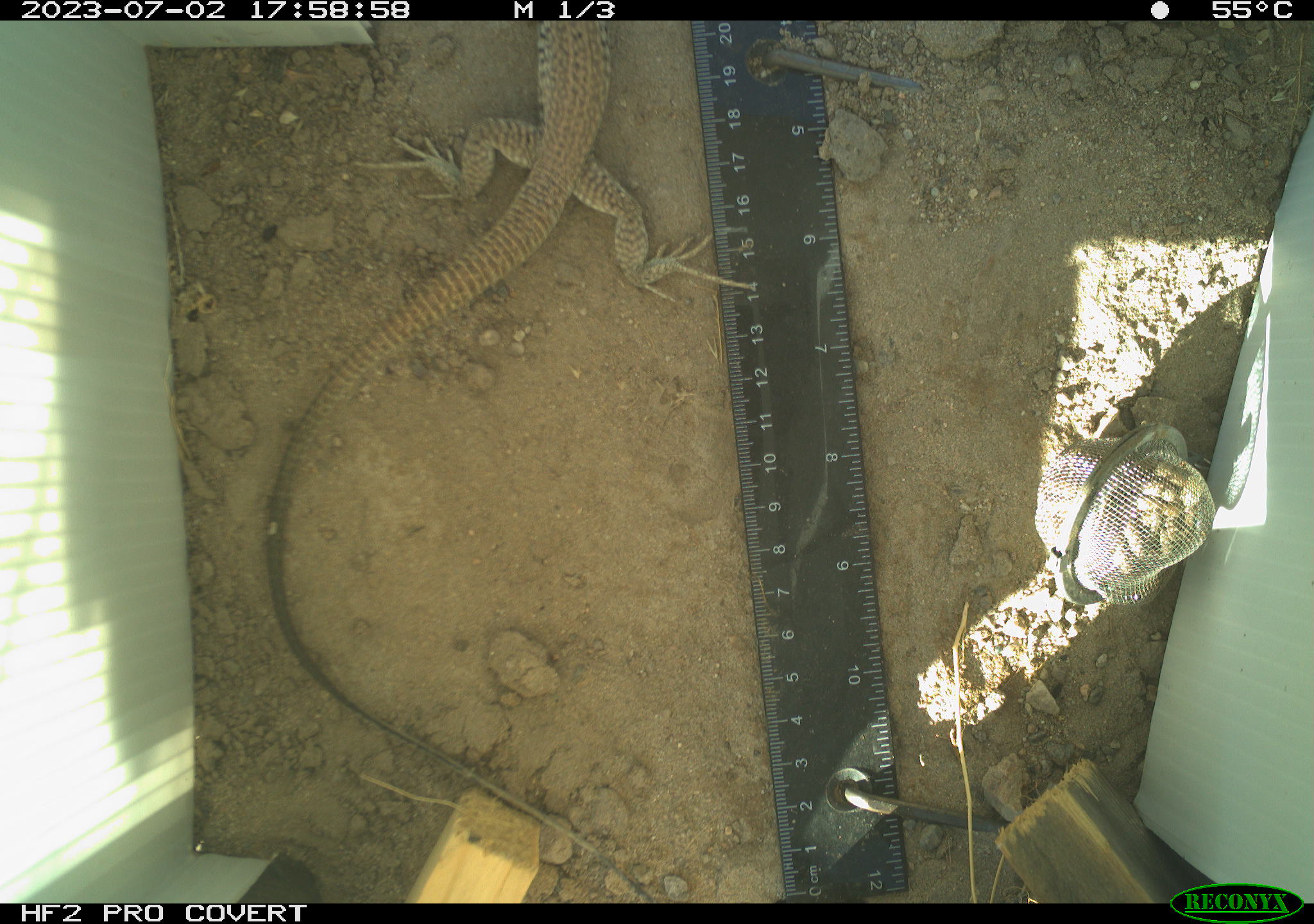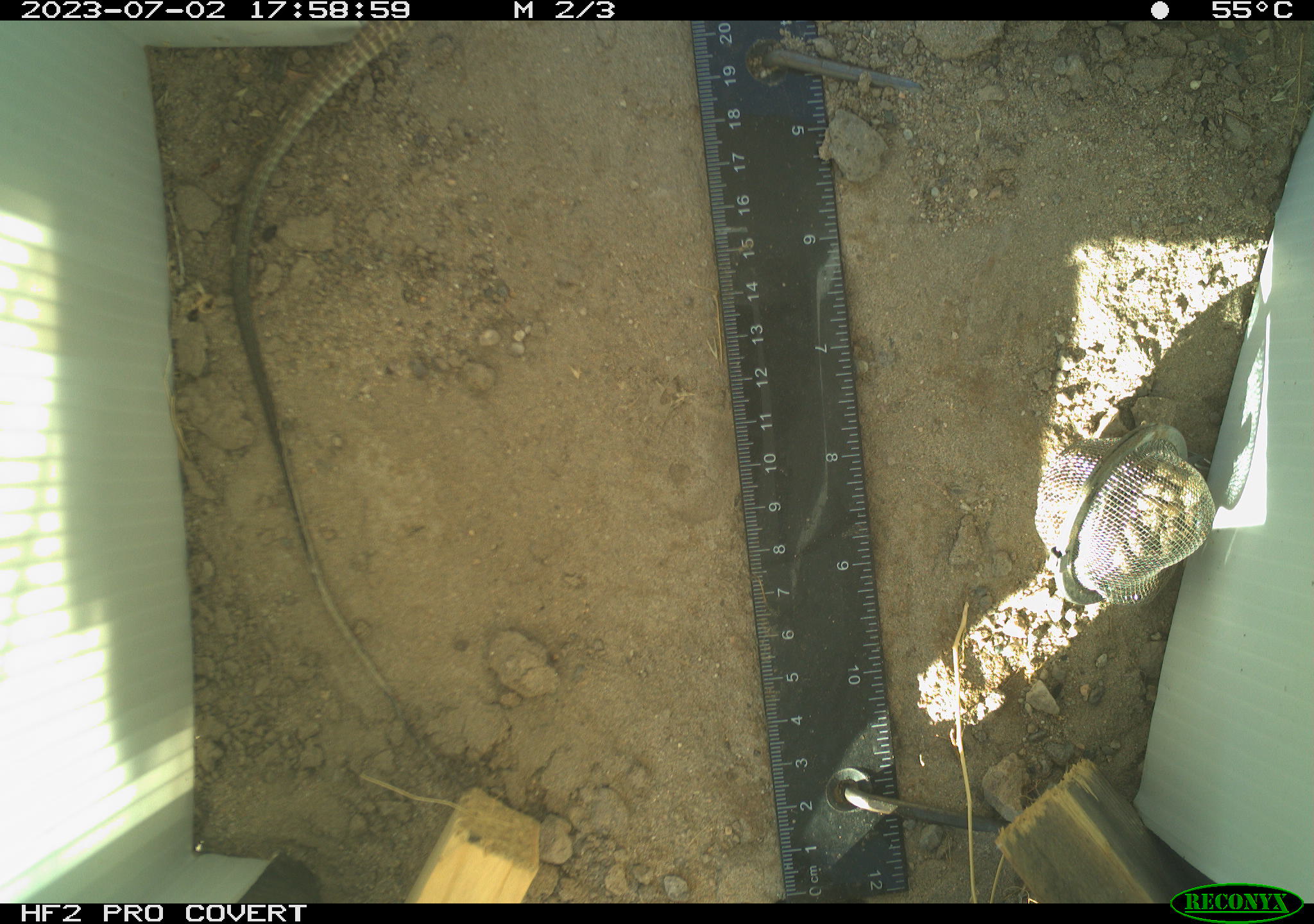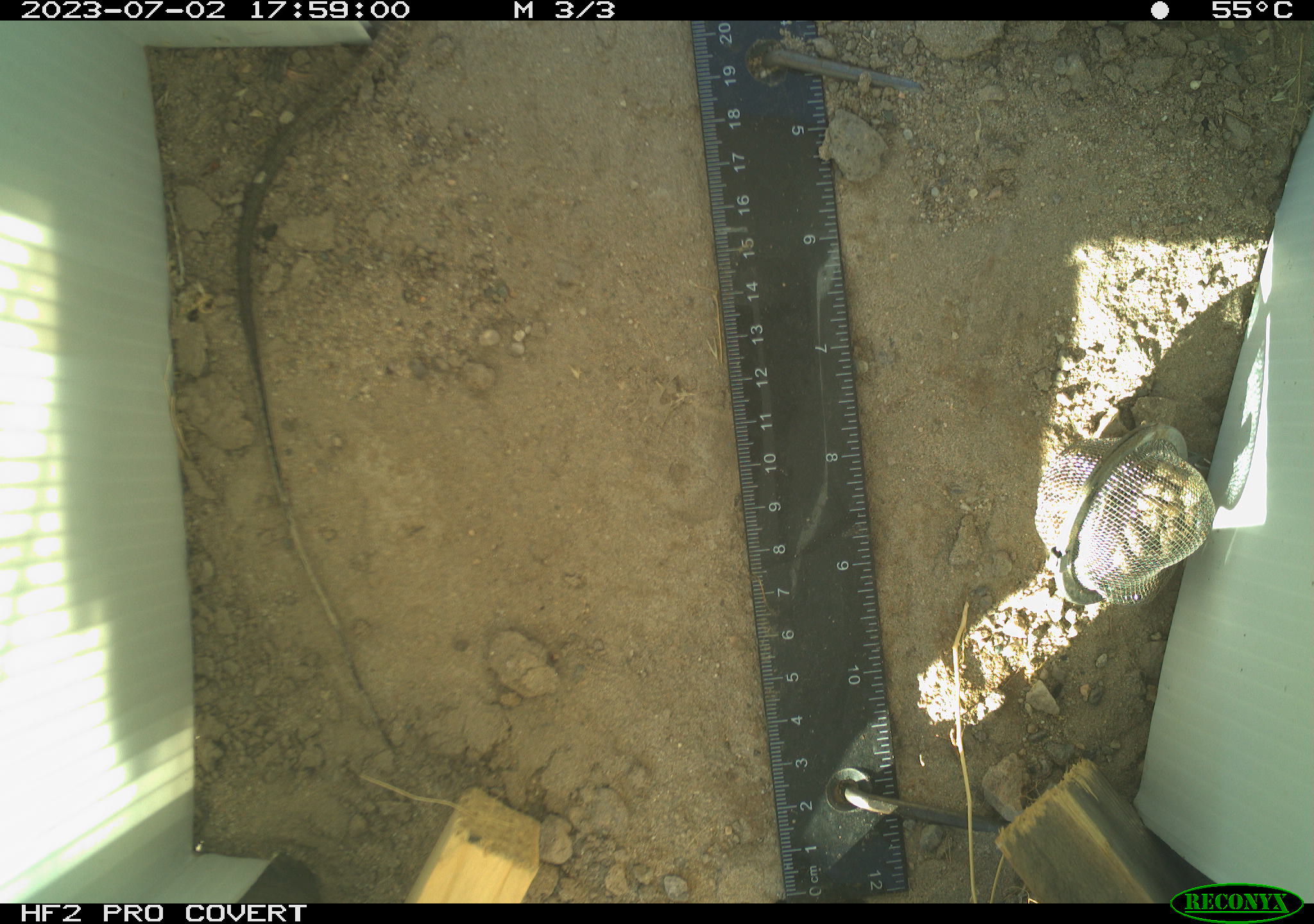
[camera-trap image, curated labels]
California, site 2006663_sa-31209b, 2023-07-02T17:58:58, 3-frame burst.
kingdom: Animalia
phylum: Chordata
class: Reptilia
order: Squamata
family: Teiidae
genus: Aspidoscelis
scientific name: Aspidoscelis tigris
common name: western whiptail